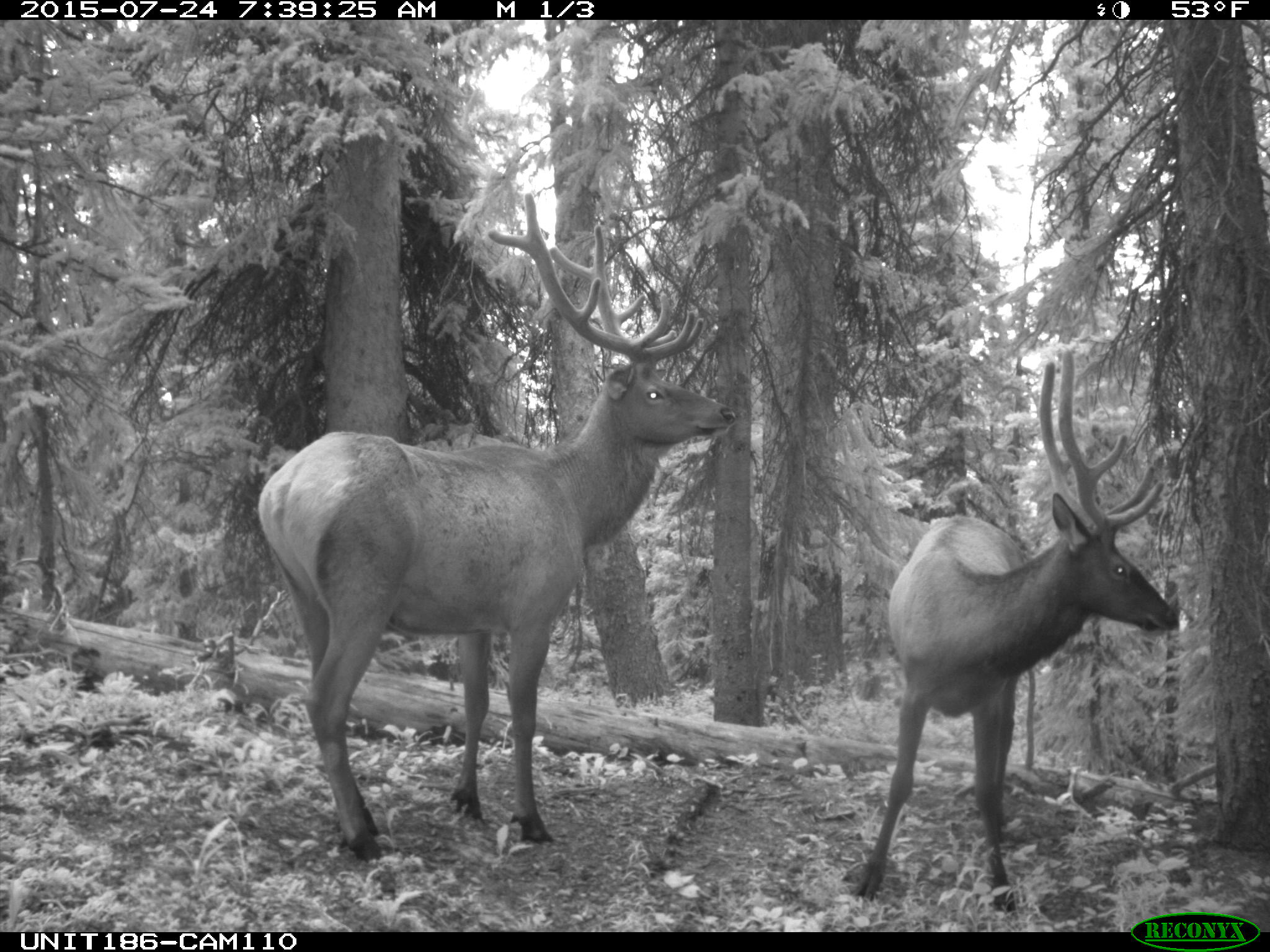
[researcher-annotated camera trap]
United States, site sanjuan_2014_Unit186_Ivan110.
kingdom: Animalia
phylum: Chordata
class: Mammalia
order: Artiodactyla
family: Cervidae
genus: Cervus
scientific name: Cervus elaphus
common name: red deer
Cervus elaphus (red deer).